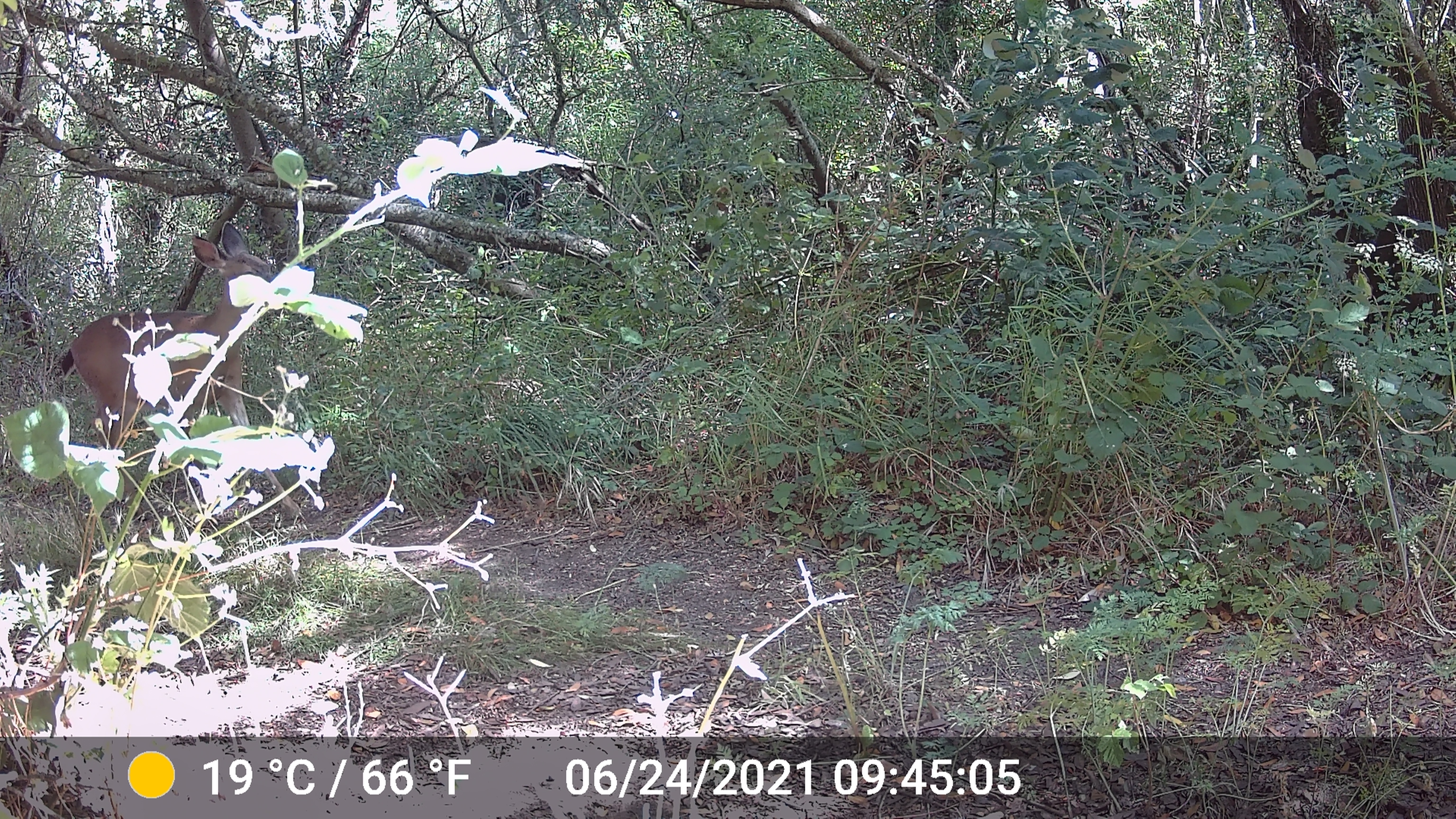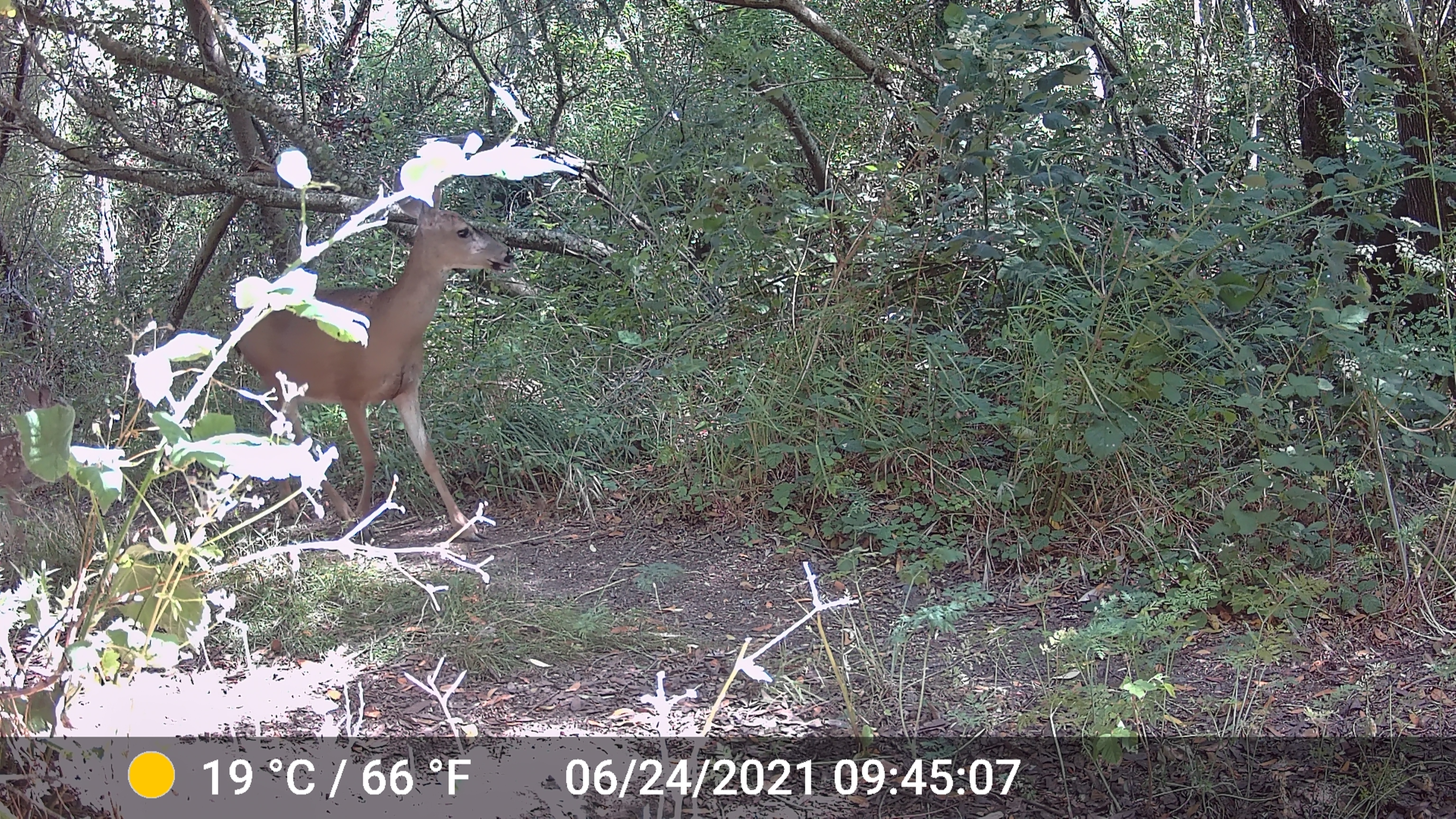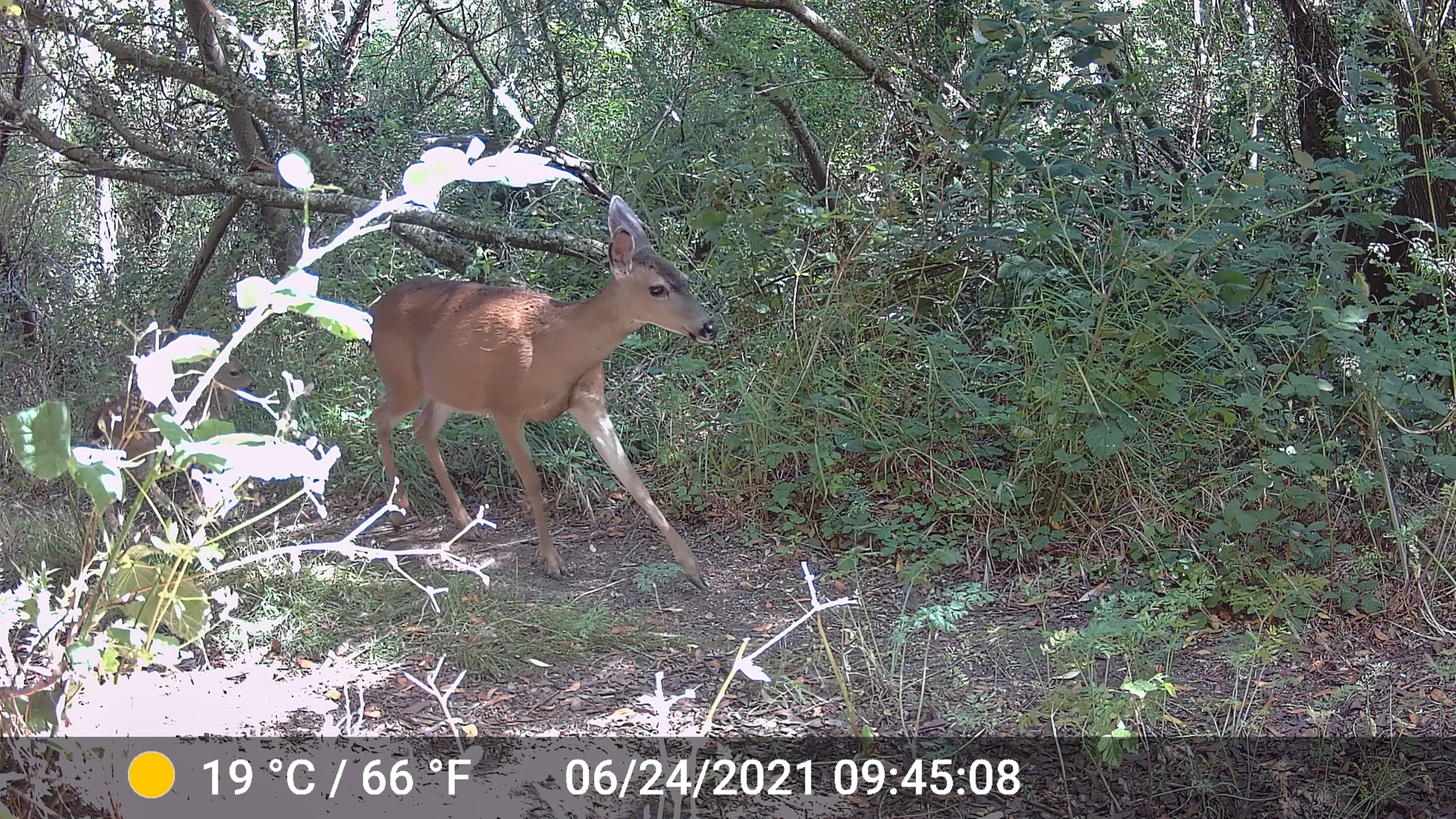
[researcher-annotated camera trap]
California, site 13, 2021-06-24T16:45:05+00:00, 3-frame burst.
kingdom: Animalia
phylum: Chordata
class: Mammalia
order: Artiodactyla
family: Cervidae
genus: Odocoileus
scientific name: Odocoileus hemionus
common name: mule deer